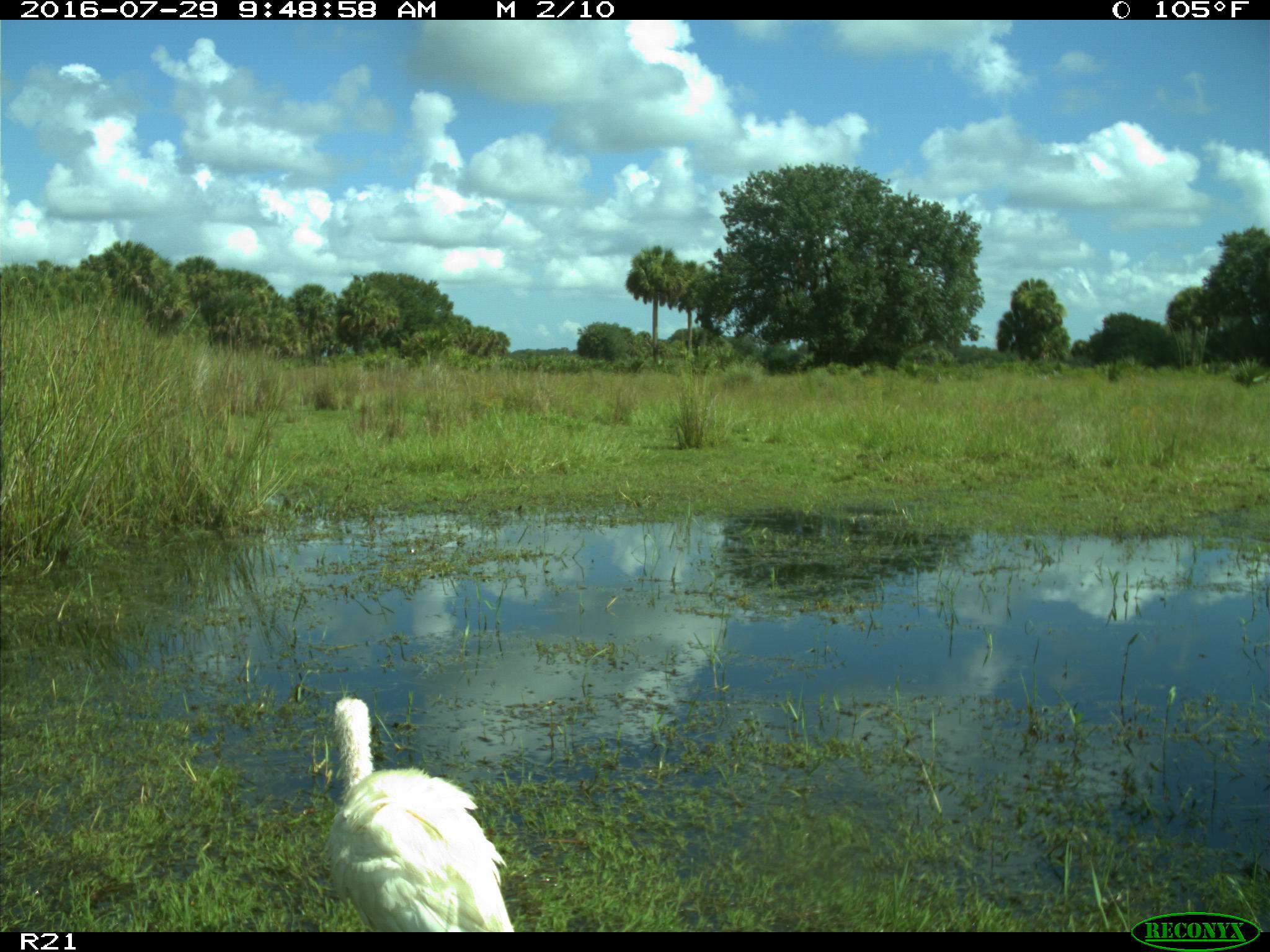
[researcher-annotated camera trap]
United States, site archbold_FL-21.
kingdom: Animalia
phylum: Chordata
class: Aves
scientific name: Aves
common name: birds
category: unidentified bird